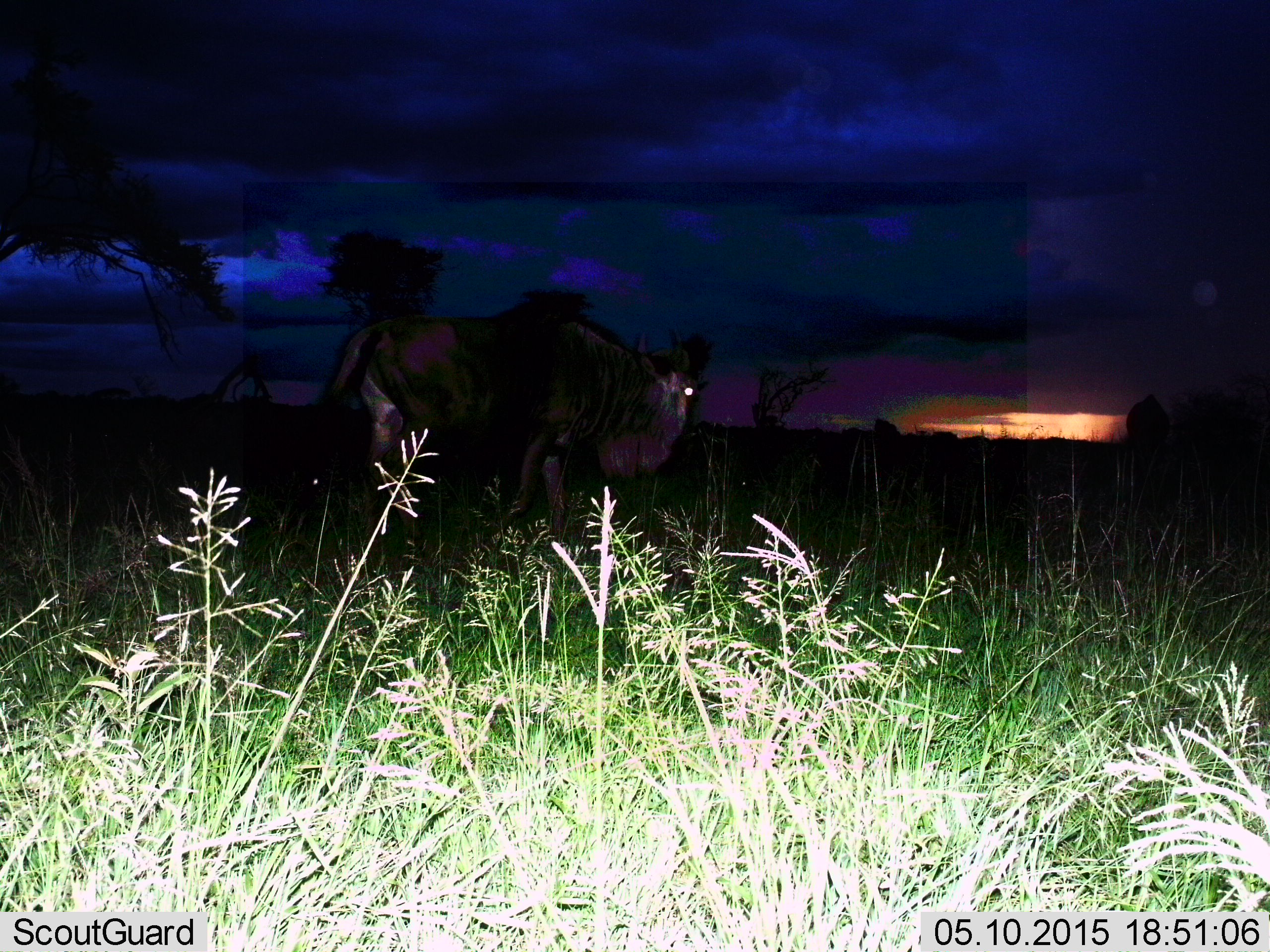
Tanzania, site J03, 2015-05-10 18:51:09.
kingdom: Animalia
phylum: Chordata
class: Mammalia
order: Artiodactyla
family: Bovidae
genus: Connochaetes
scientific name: Connochaetes taurinus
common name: blue wildebeest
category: wildebeest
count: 1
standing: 40%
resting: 0%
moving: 50%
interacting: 0%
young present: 0%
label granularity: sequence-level